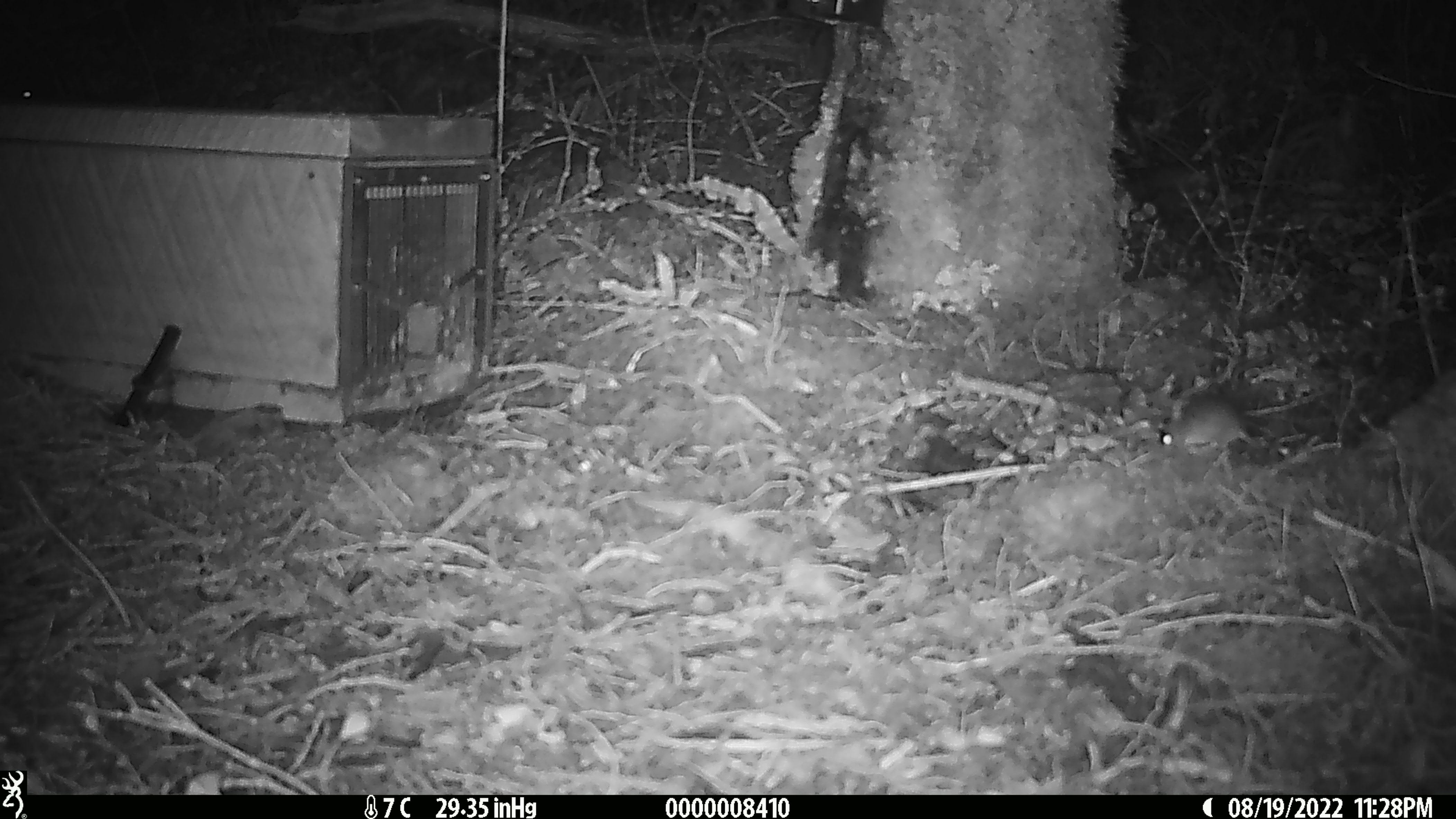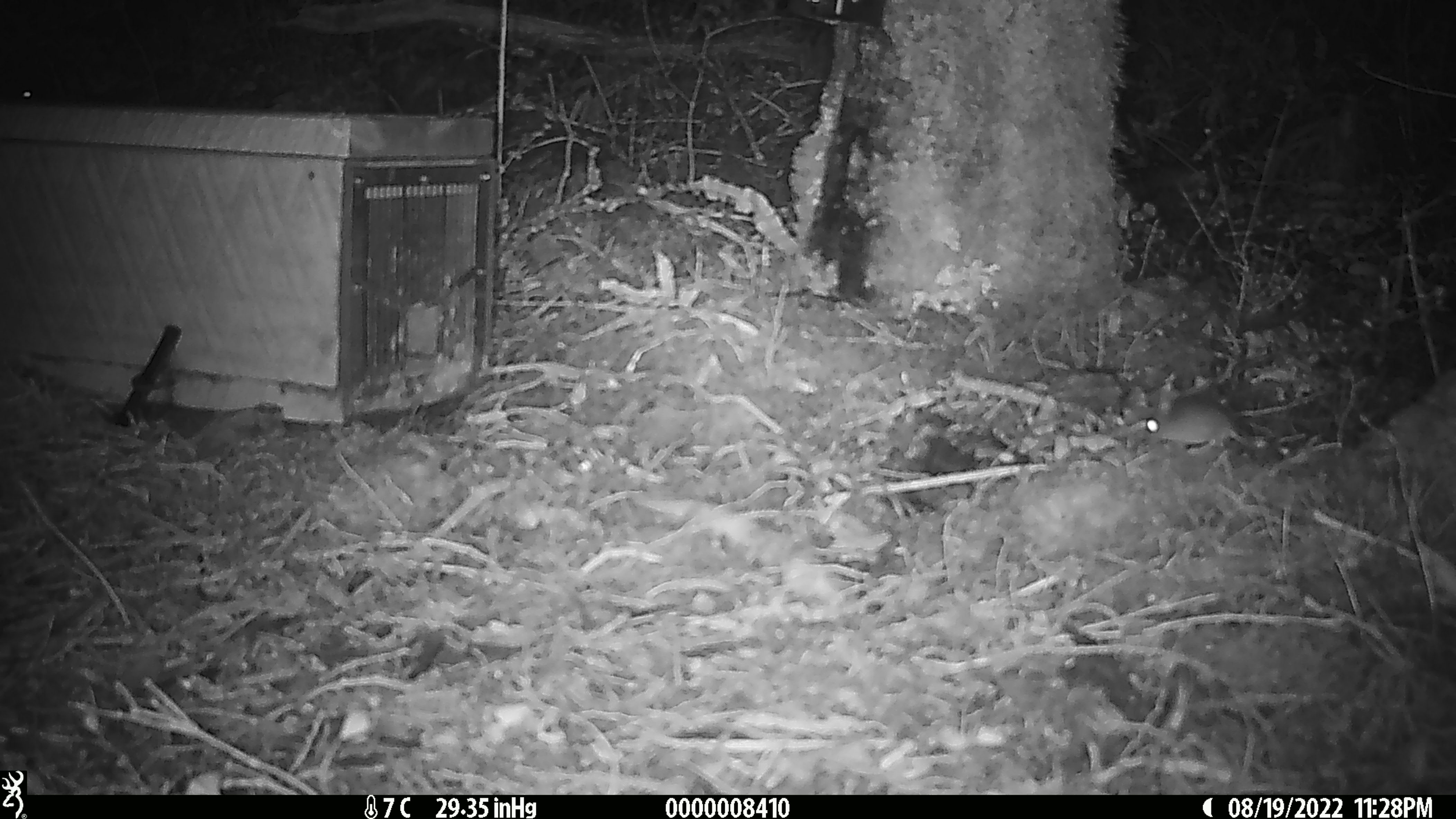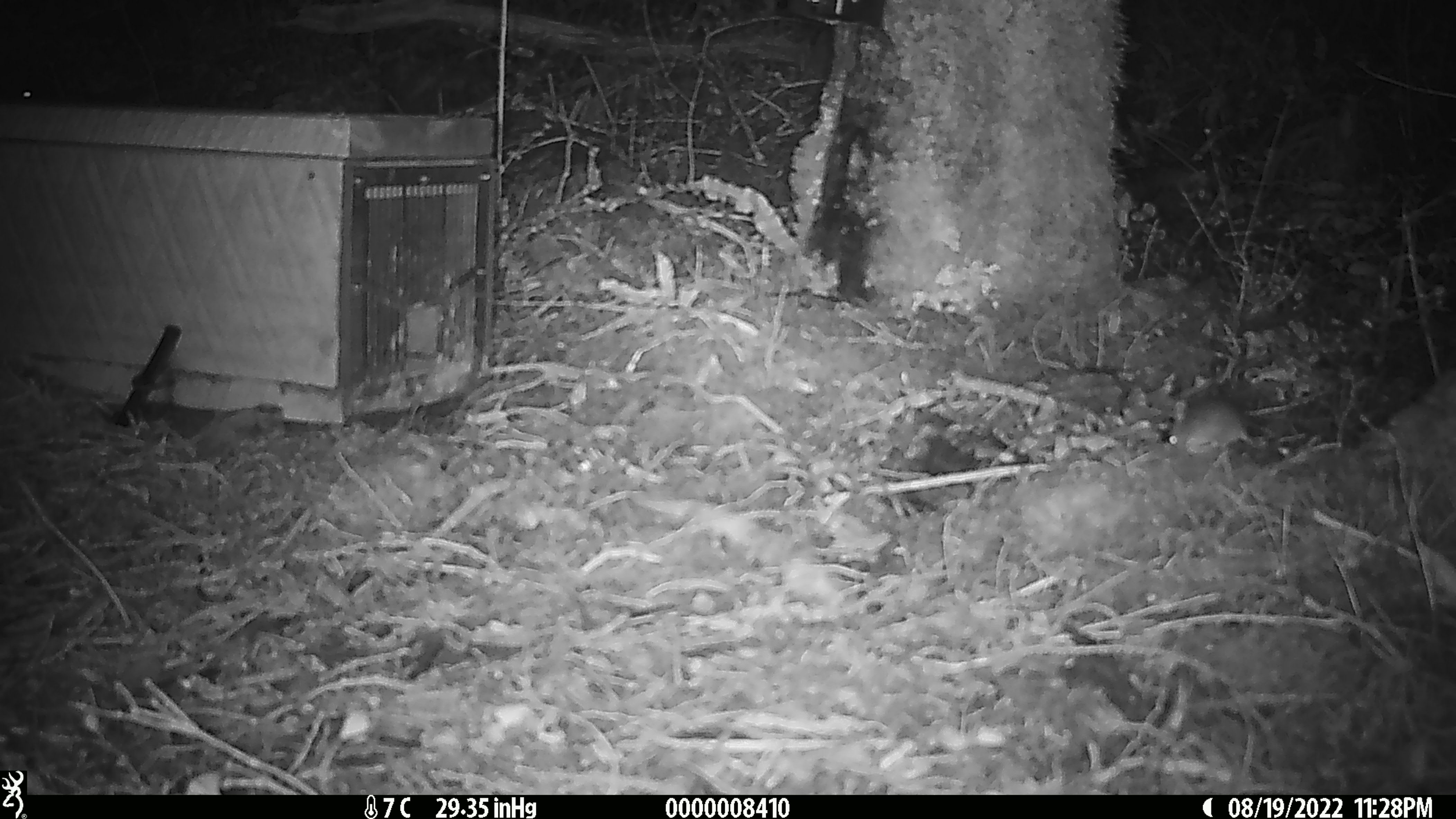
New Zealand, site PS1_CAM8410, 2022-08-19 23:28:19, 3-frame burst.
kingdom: Animalia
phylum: Chordata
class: Mammalia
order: Rodentia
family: Muridae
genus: Mus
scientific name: Mus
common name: mouse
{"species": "mouse (Mus)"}